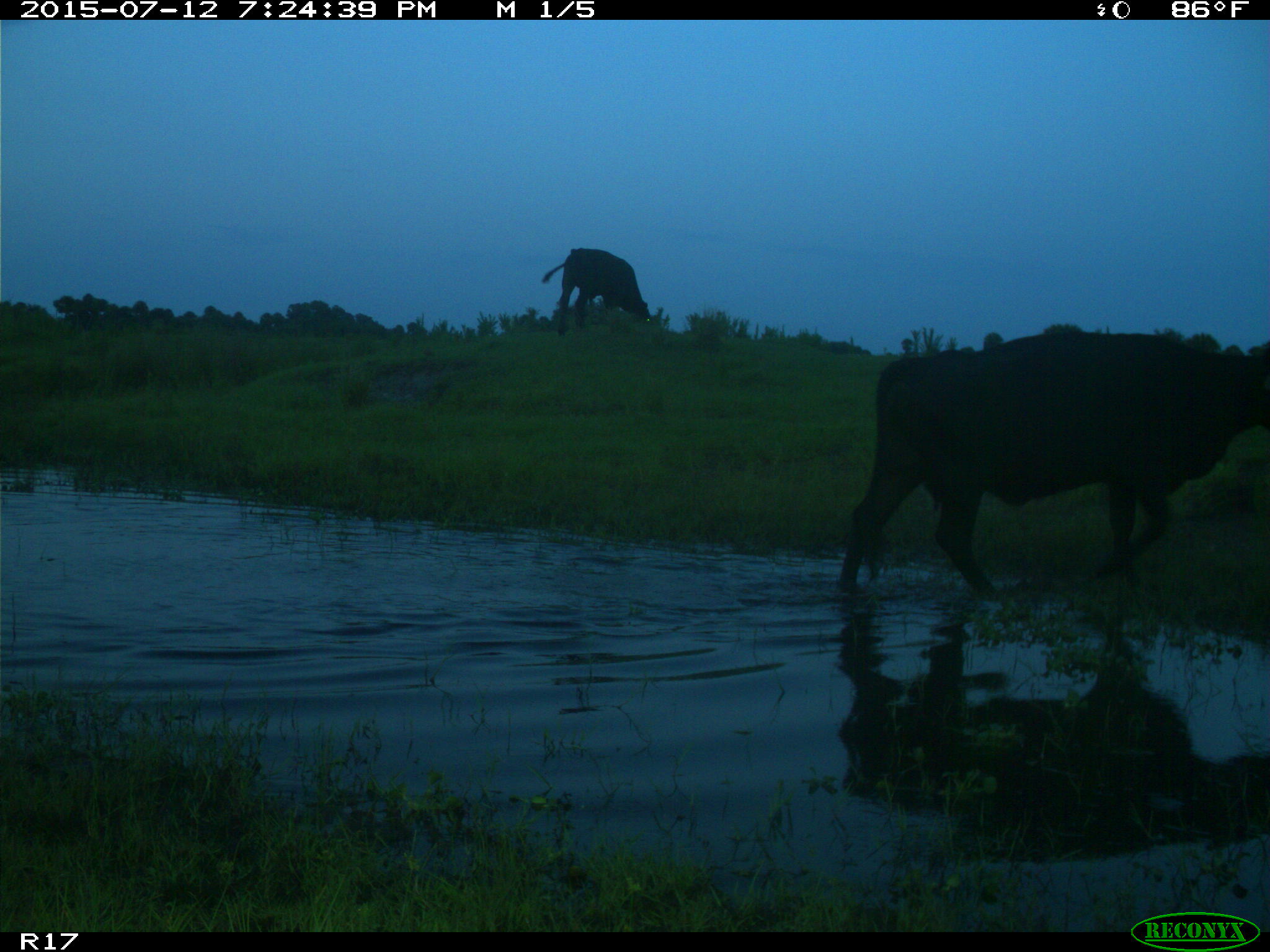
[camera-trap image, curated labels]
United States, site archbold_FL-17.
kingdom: Animalia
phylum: Chordata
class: Mammalia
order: Artiodactyla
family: Bovidae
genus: Bos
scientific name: Bos taurus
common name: domestic cow